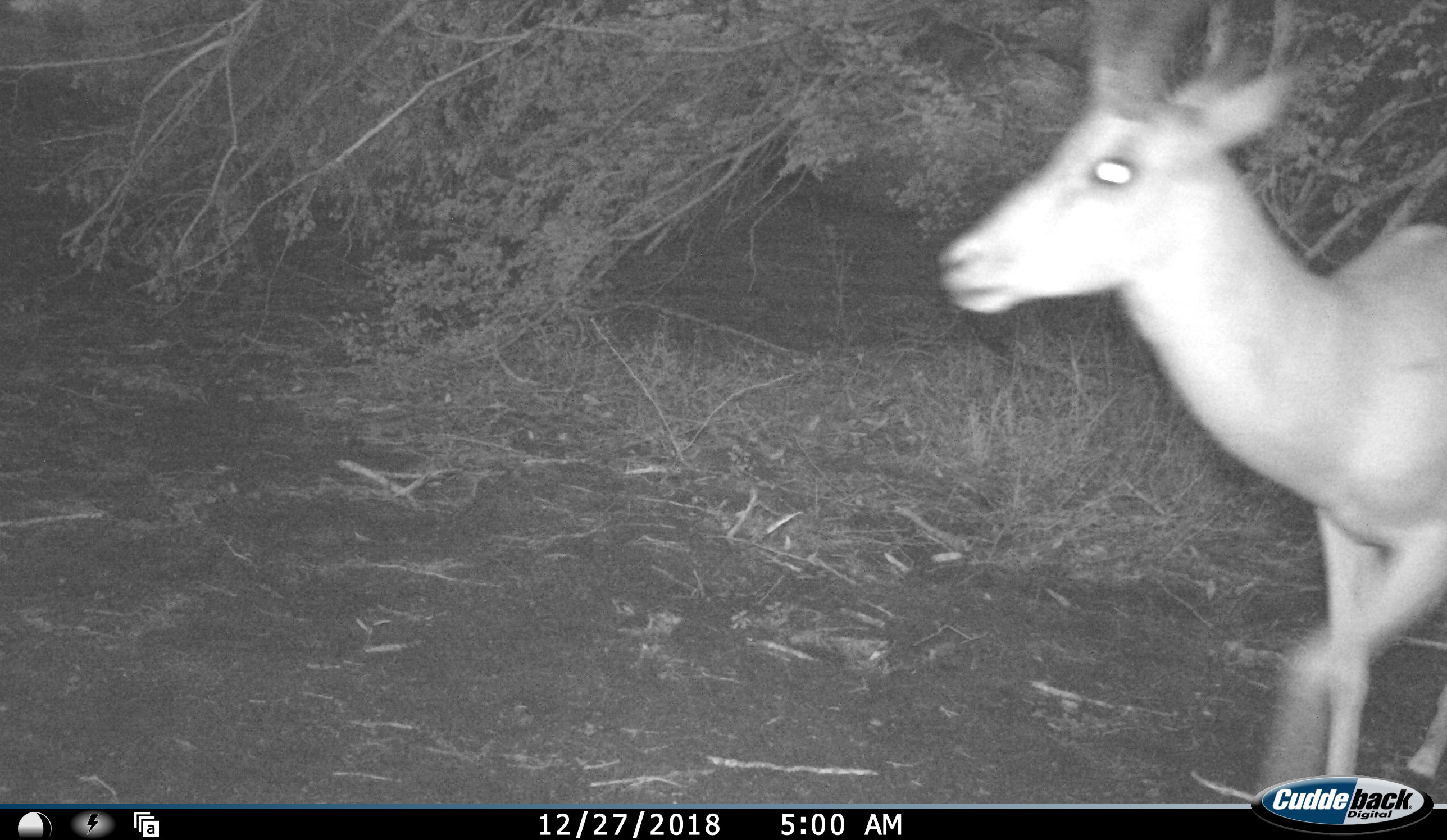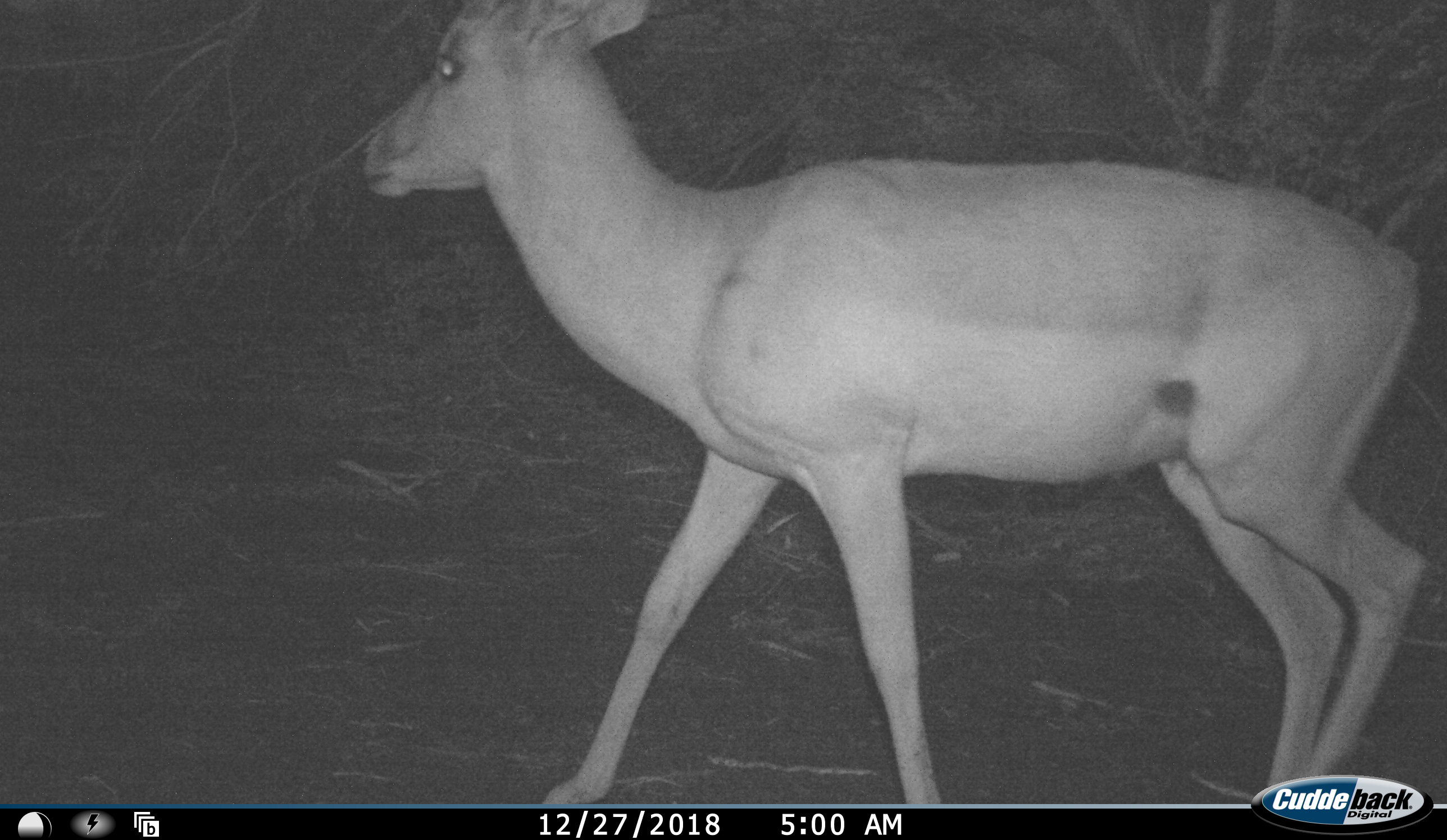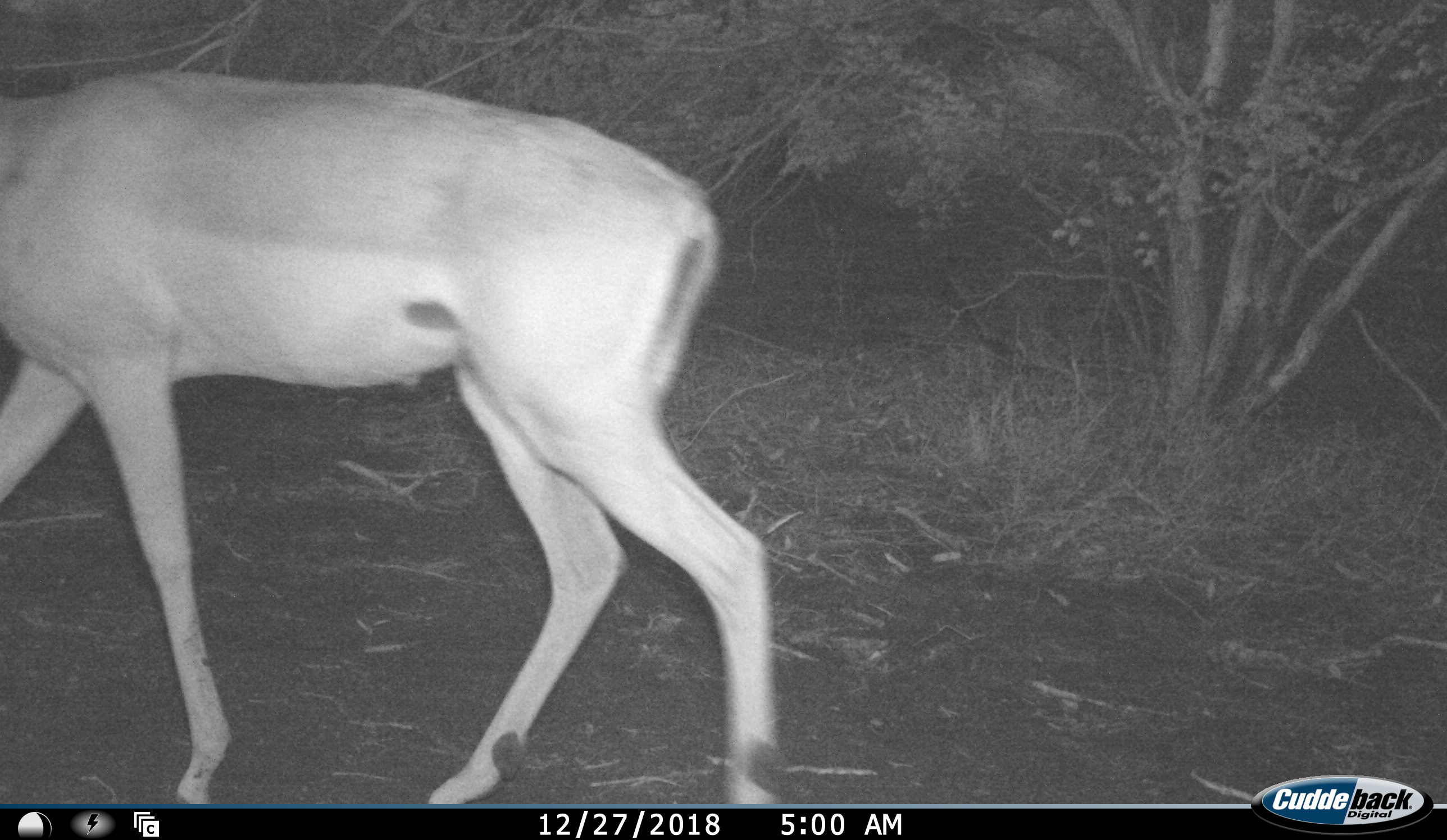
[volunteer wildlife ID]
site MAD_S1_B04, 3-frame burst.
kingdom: Animalia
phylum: Chordata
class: Mammalia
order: Artiodactyla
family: Bovidae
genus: Aepyceros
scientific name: Aepyceros melampus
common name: impala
Impala (Aepyceros melampus), count 1. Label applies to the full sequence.